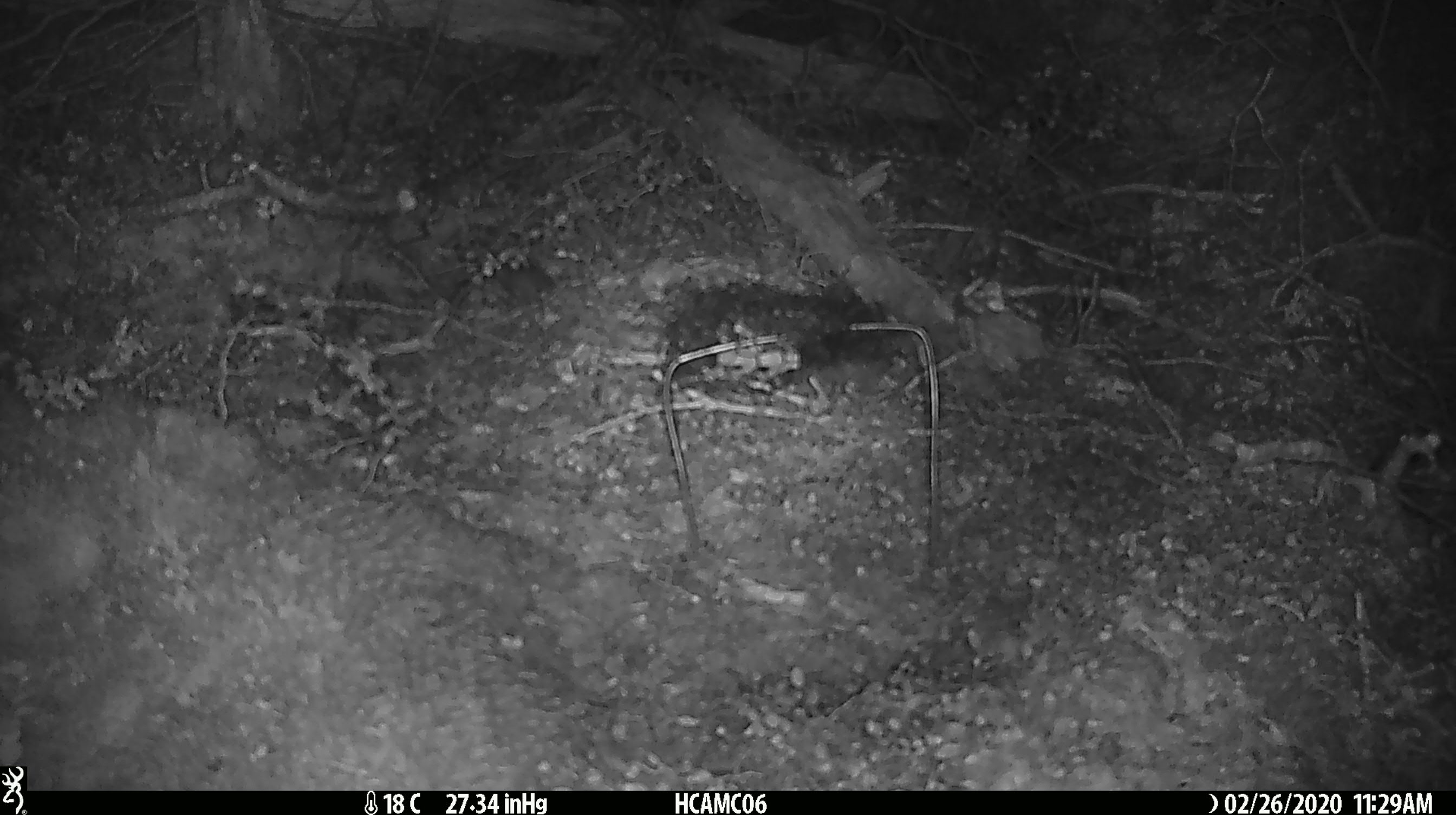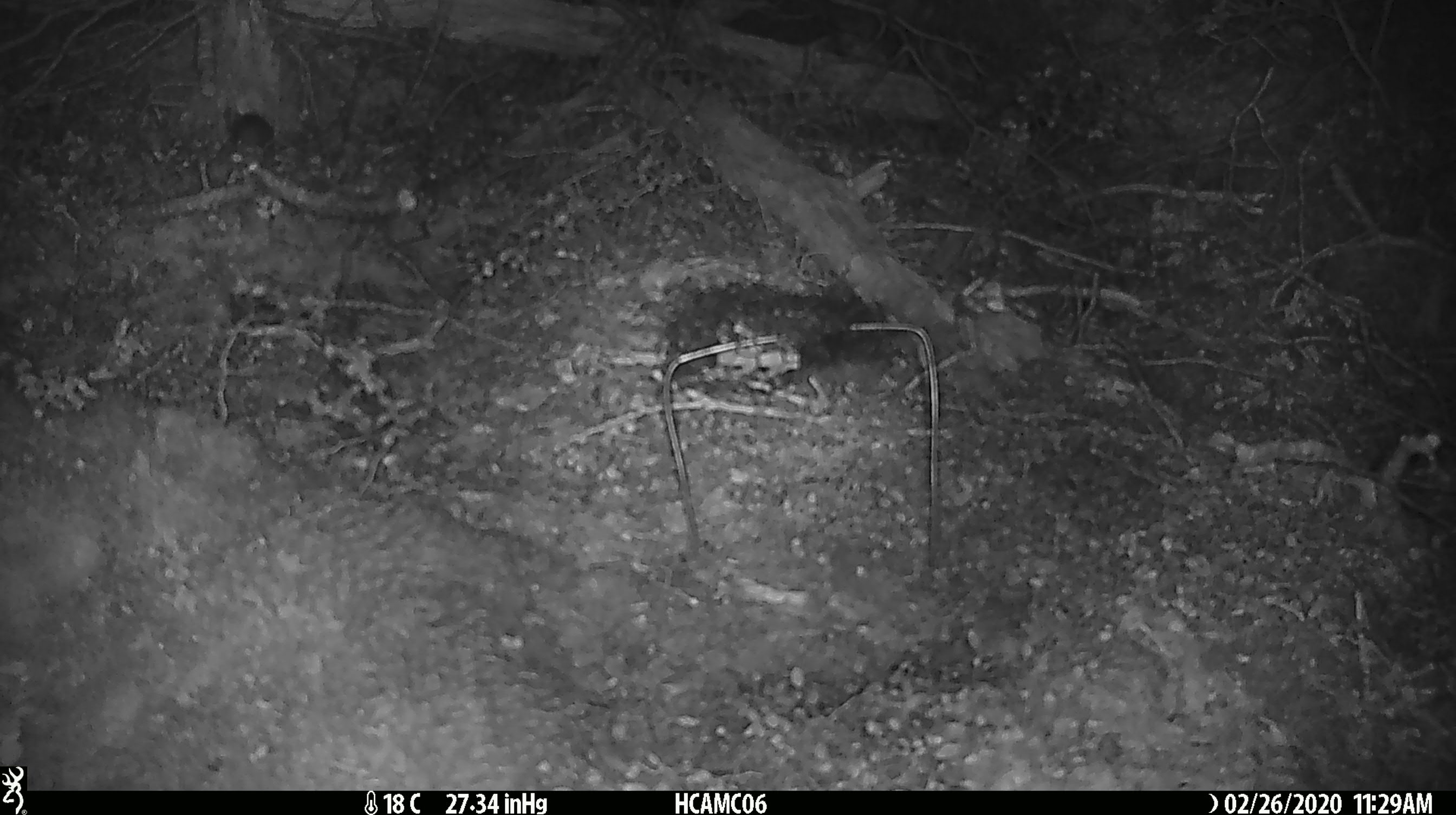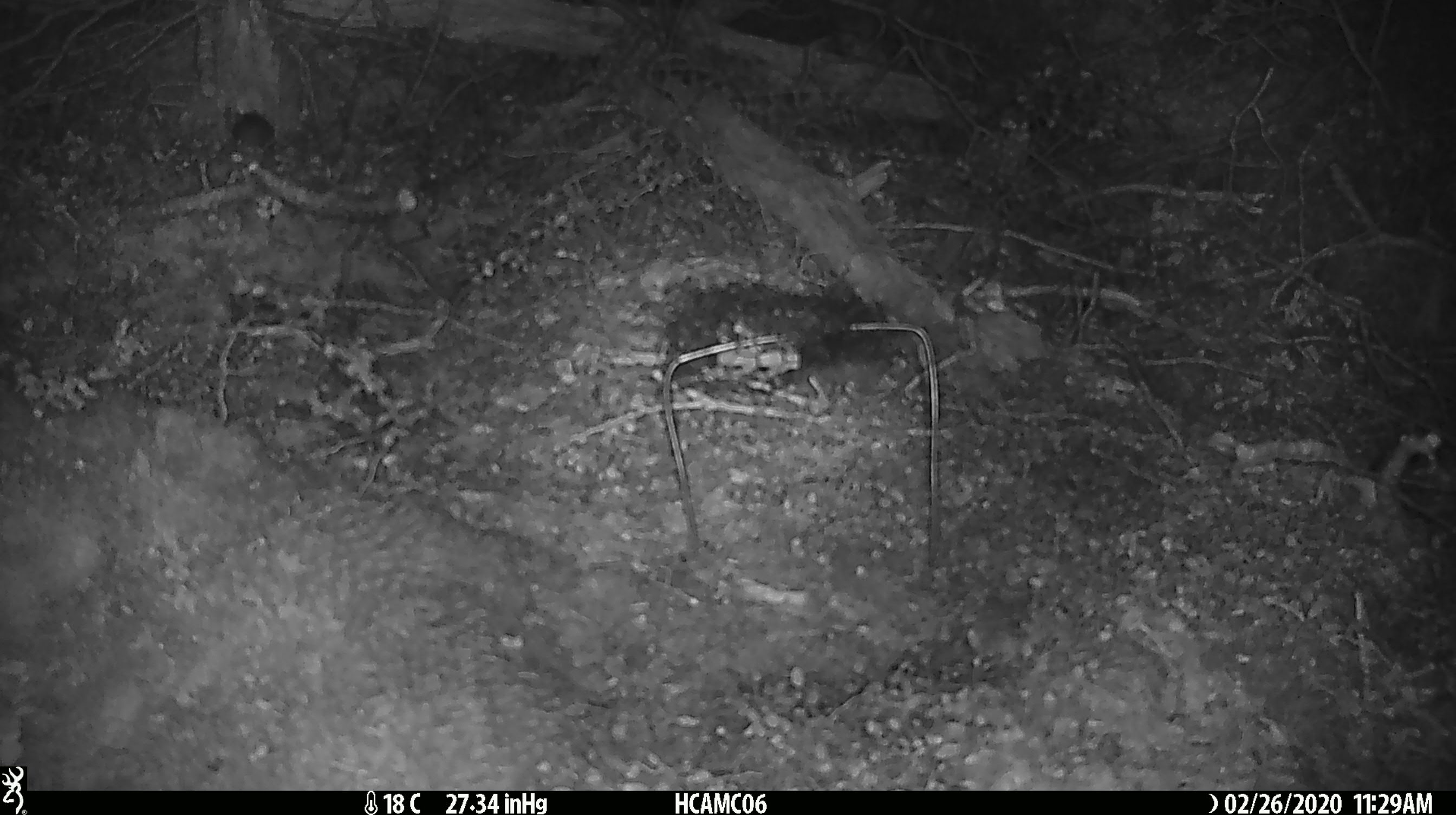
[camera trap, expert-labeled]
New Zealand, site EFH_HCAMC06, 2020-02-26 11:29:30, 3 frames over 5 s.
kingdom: Animalia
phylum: Chordata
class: Mammalia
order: Rodentia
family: Muridae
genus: Mus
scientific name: Mus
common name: mouse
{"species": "mouse (Mus)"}